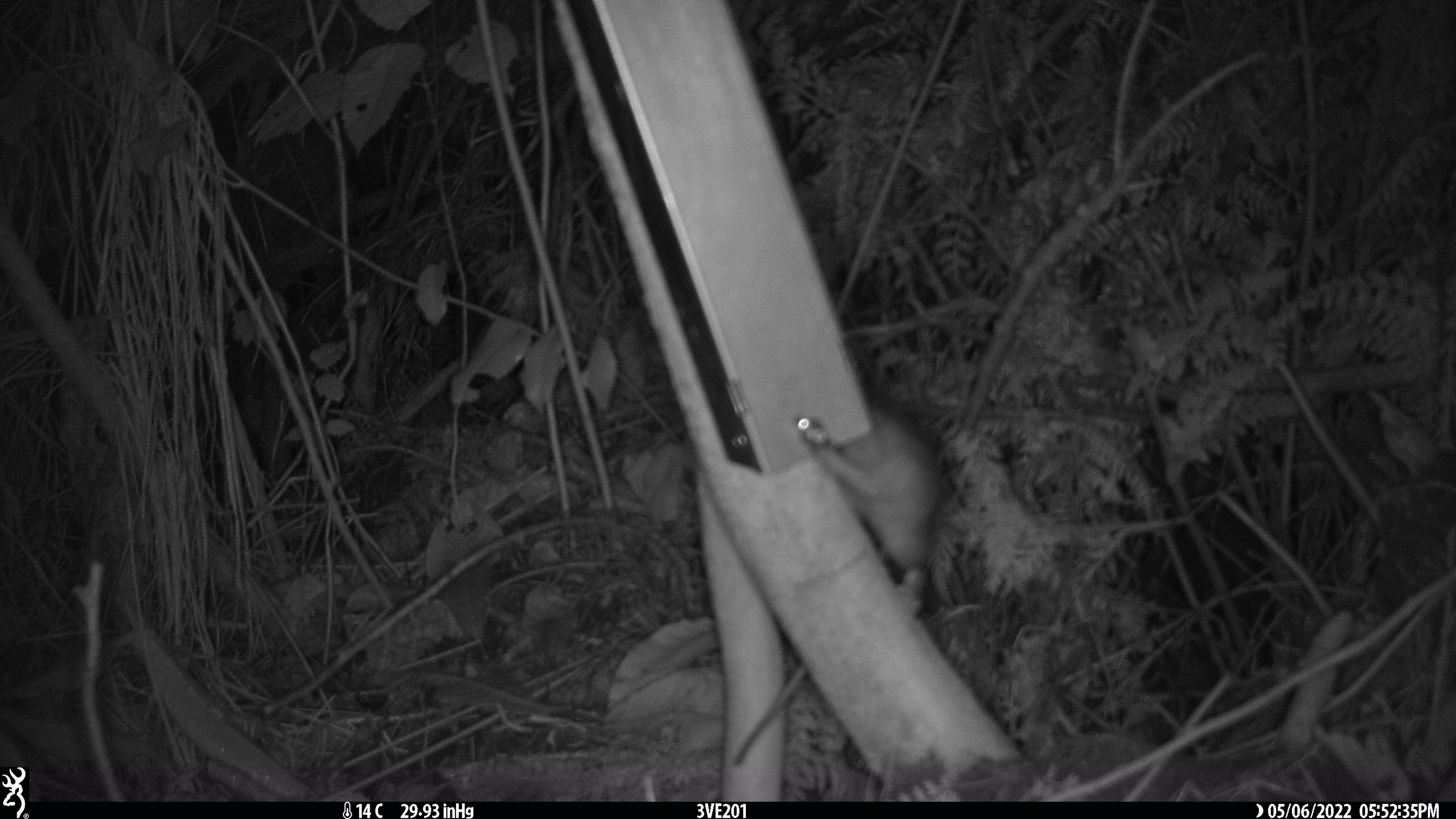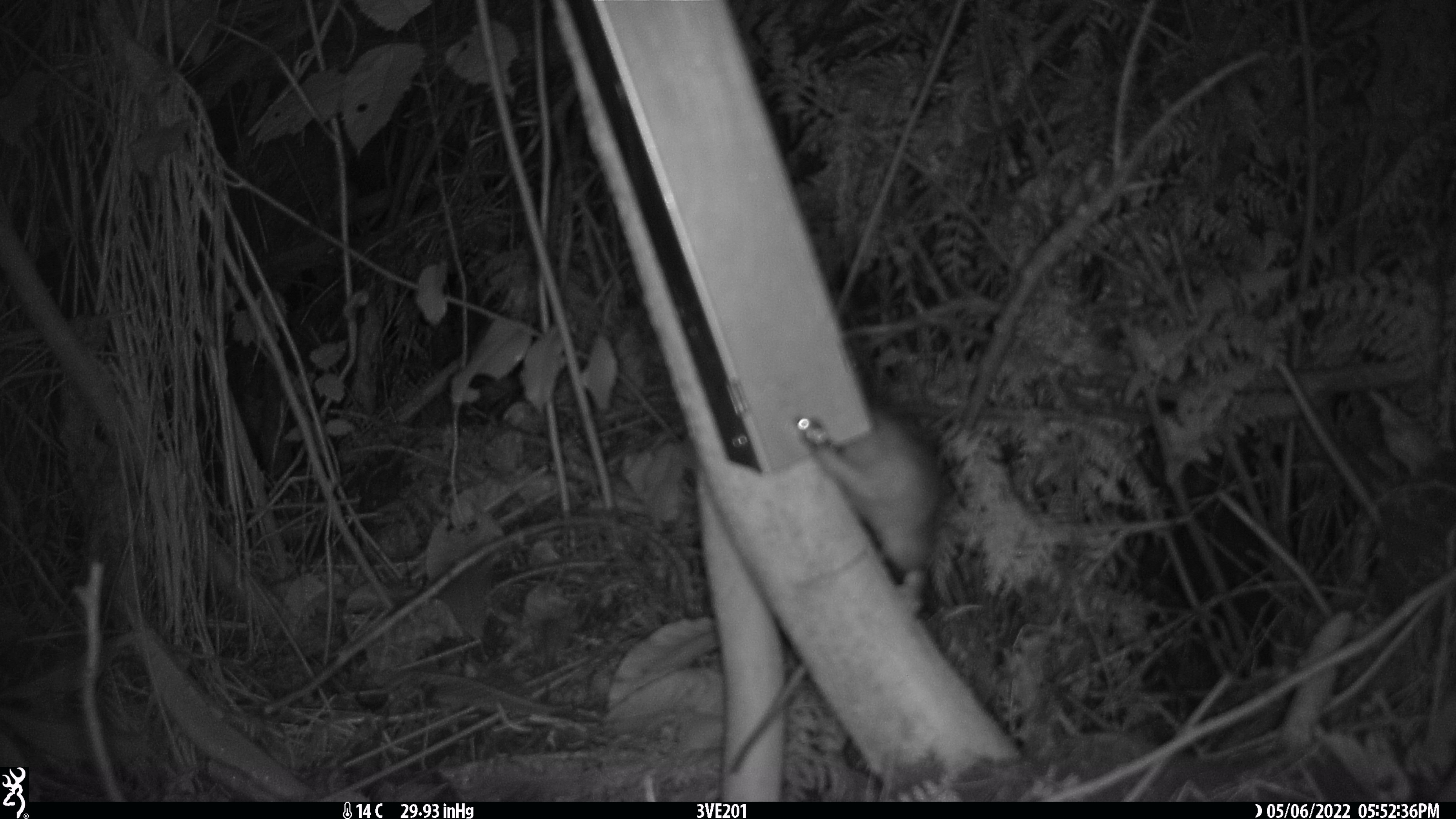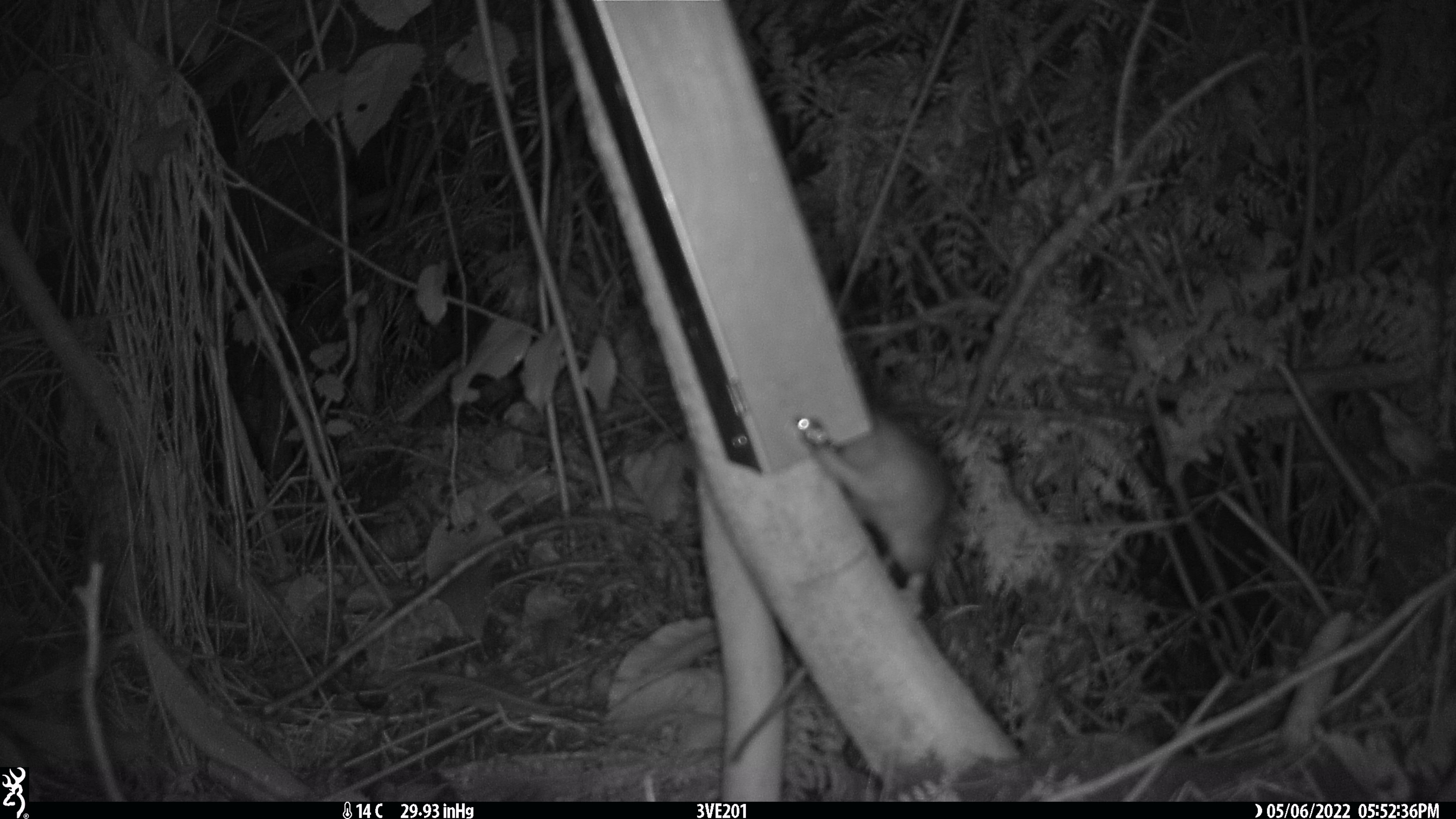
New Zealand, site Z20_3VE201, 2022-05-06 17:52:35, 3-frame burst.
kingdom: Animalia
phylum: Chordata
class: Mammalia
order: Rodentia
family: Muridae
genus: Rattus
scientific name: Rattus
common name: rat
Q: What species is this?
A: Rat (Rattus).